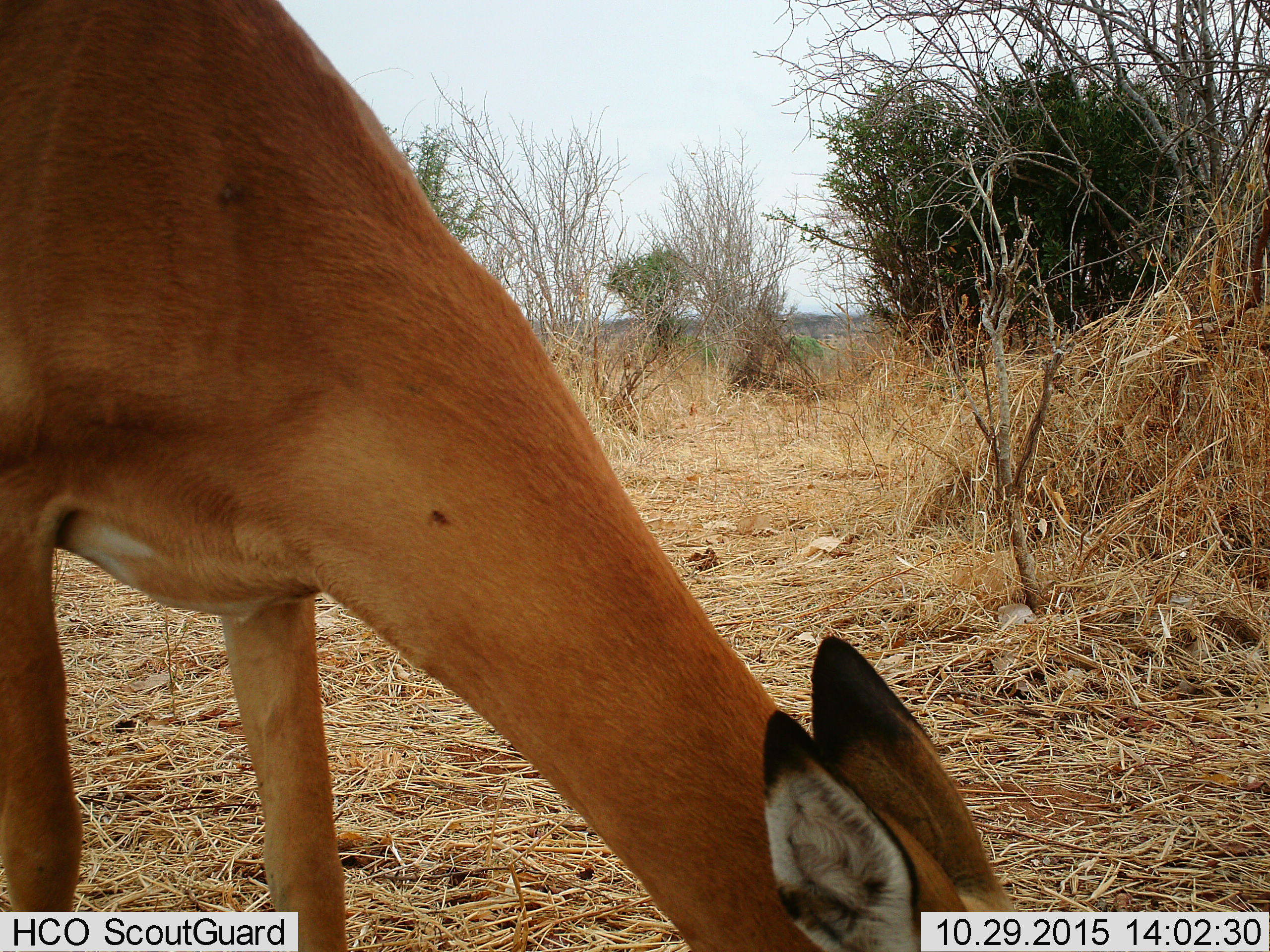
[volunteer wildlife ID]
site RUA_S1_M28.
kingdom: Animalia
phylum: Chordata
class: Mammalia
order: Artiodactyla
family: Bovidae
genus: Aepyceros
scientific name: Aepyceros melampus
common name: impala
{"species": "impala (Aepyceros melampus)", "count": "1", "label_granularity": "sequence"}